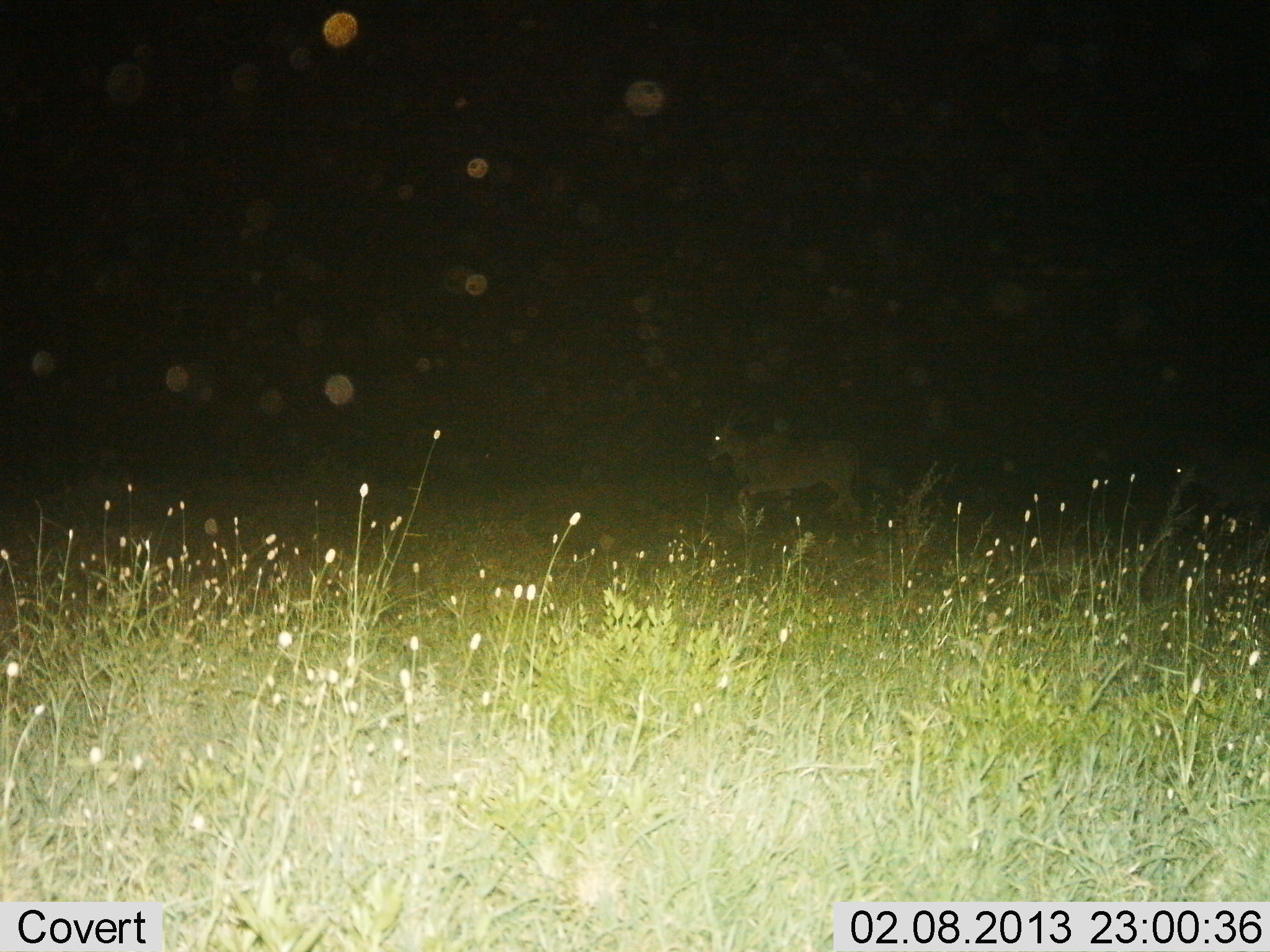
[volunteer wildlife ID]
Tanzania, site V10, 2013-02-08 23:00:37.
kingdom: Animalia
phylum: Chordata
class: Mammalia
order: Artiodactyla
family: Bovidae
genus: Tragelaphus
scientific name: Tragelaphus oryx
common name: eland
Eland (Tragelaphus oryx), count 1. Behavior (volunteer vote fractions): standing 12%, resting 0%, moving 88%, interacting 0%. Young present (vote fraction): 0%. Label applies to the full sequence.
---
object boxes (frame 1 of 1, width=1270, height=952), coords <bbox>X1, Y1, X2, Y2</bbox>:
animal: <bbox>696, 405, 865, 534</bbox>